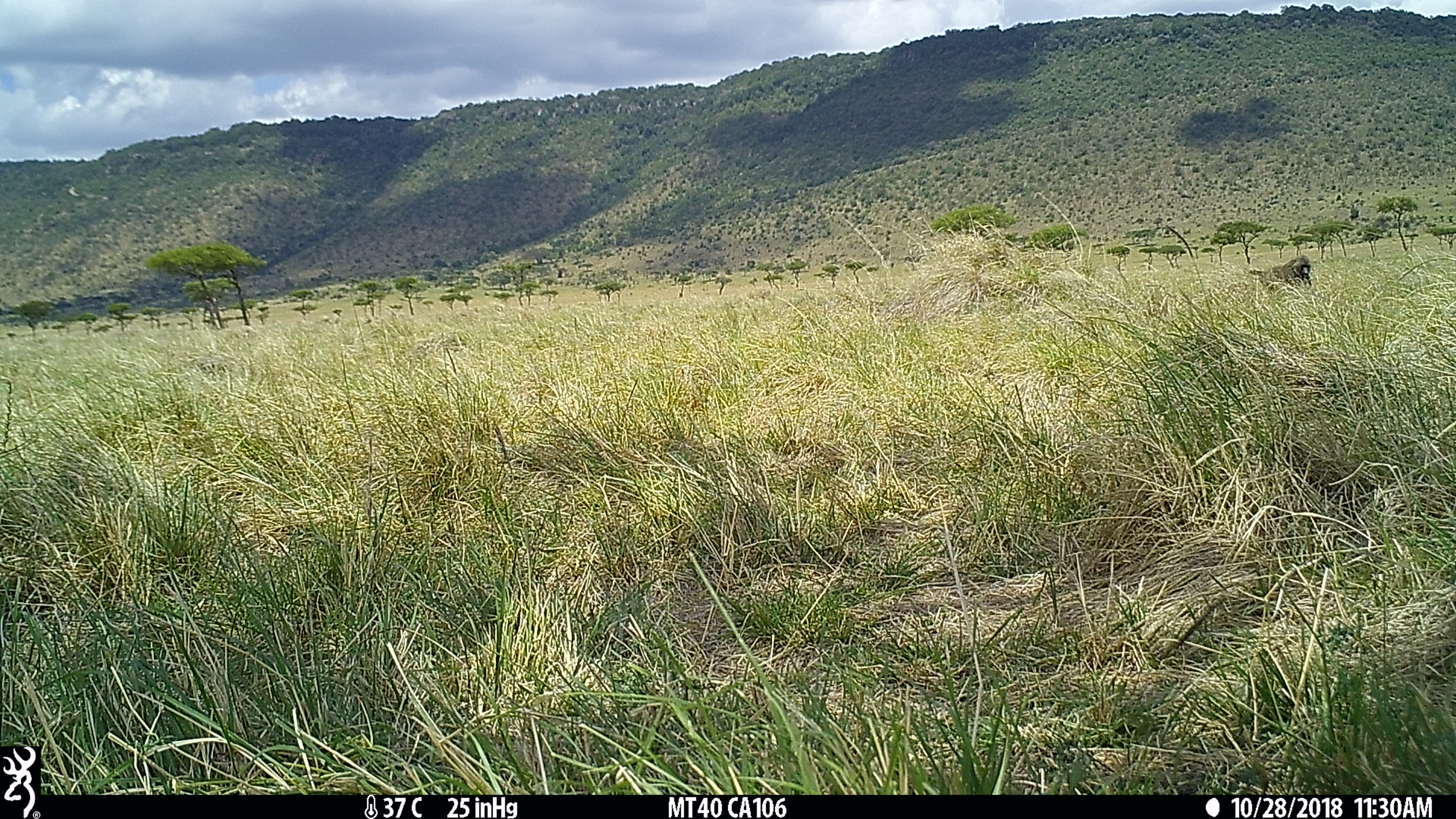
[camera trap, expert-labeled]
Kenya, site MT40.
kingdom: Animalia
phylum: Chordata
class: Mammalia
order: Primates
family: Cercopithecidae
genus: Papio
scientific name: Papio anubis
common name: olive baboon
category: baboon